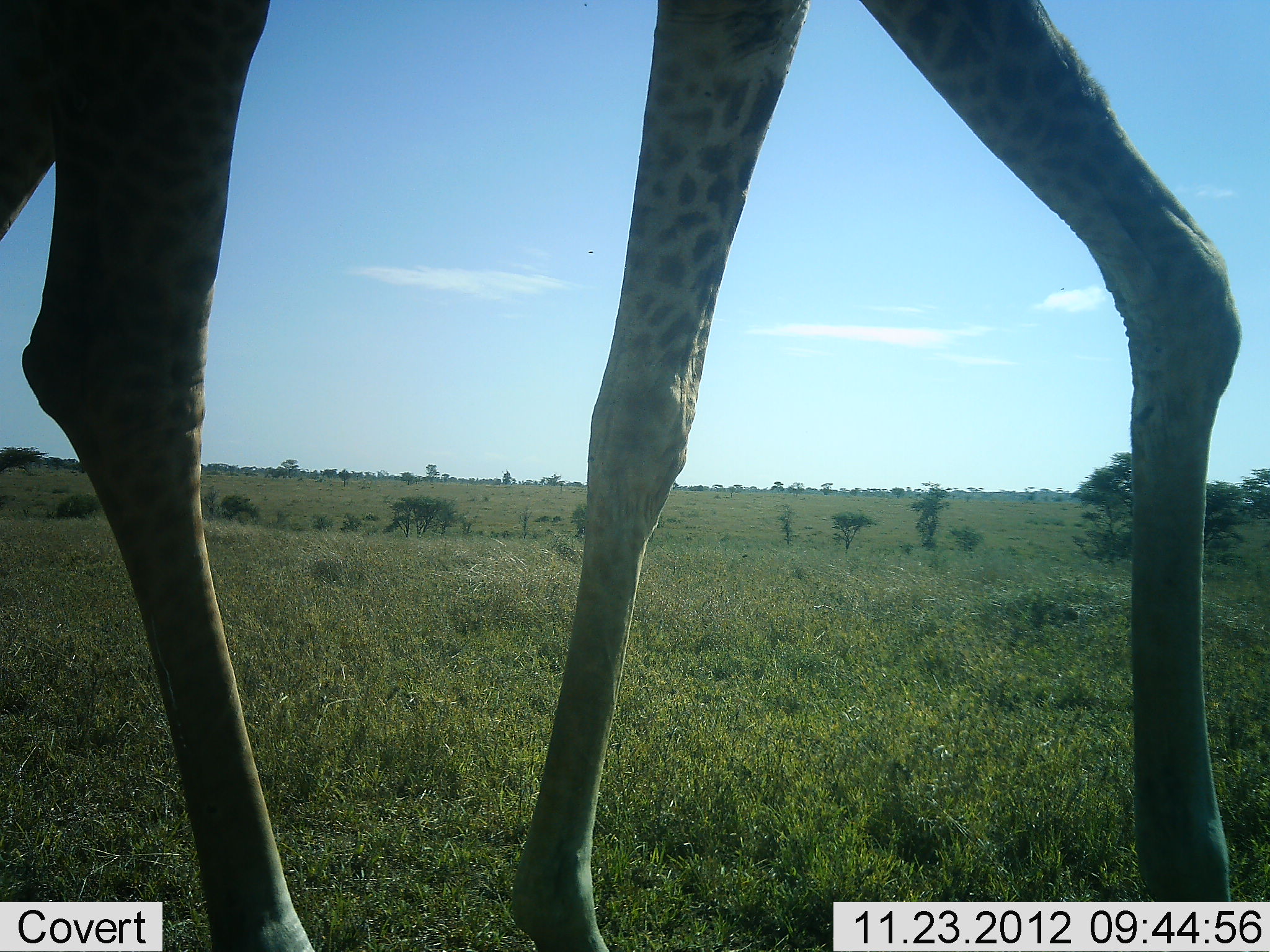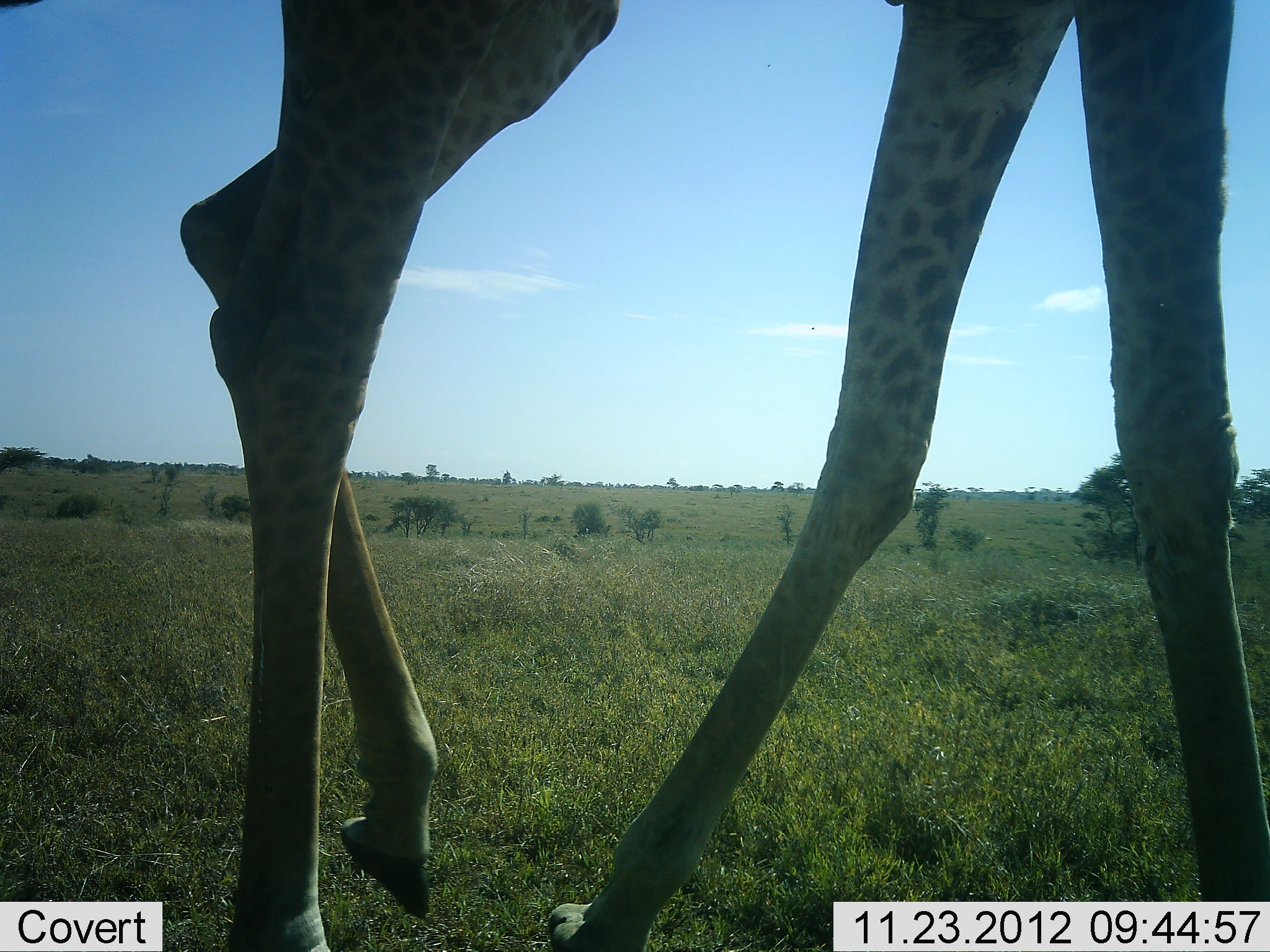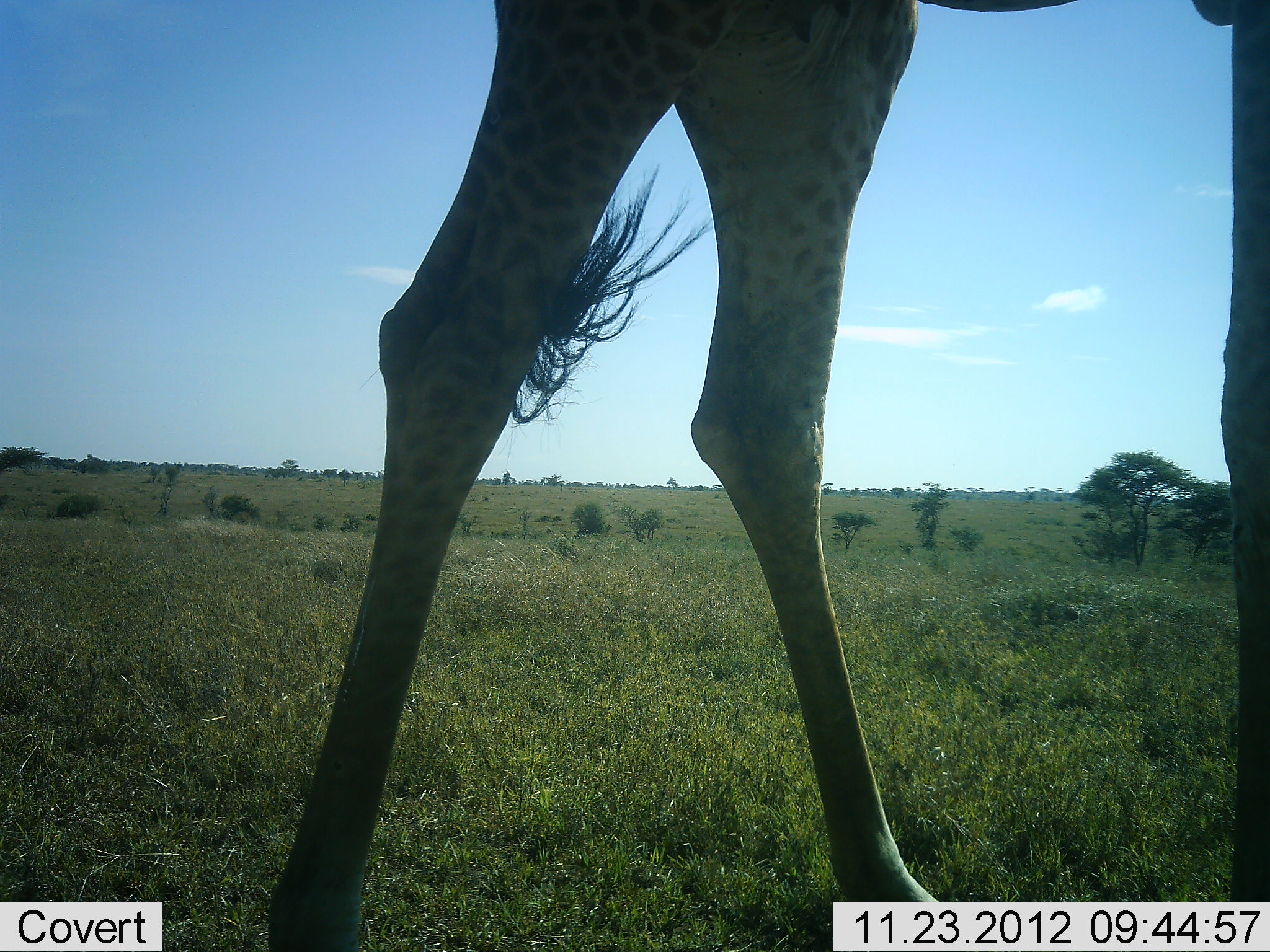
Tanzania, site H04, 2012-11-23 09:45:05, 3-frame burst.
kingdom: Animalia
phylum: Chordata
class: Mammalia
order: Artiodactyla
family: Giraffidae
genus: Giraffa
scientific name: Giraffa camelopardalis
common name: giraffe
Giraffe (Giraffa camelopardalis), count 1. Behavior (volunteer vote fractions): standing 0%, resting 0%, moving 100%, interacting 0%. Young present (vote fraction): 0%. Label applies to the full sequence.